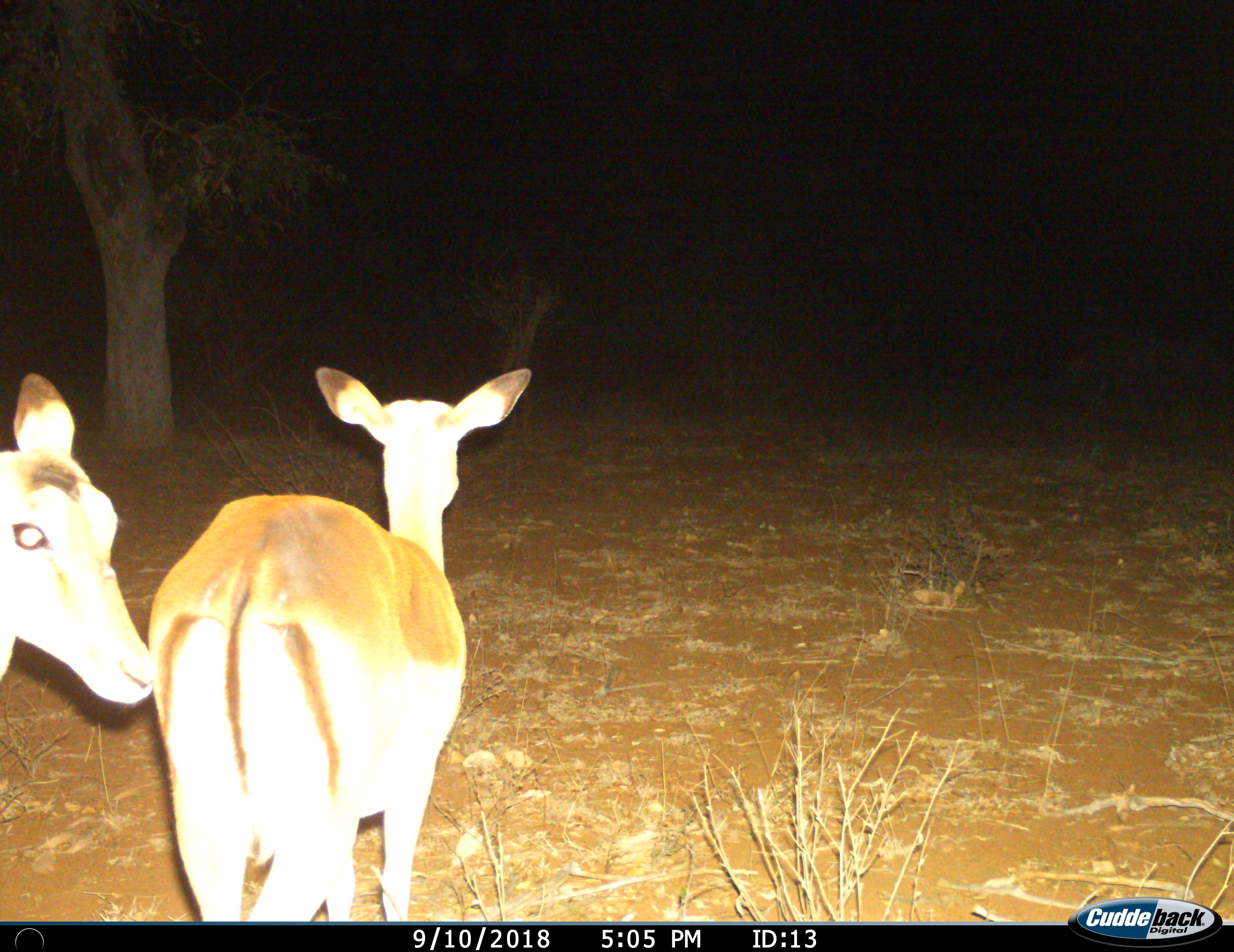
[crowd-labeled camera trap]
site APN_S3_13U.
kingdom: Animalia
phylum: Chordata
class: Mammalia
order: Artiodactyla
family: Bovidae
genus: Aepyceros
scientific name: Aepyceros melampus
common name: impala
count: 2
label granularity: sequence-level